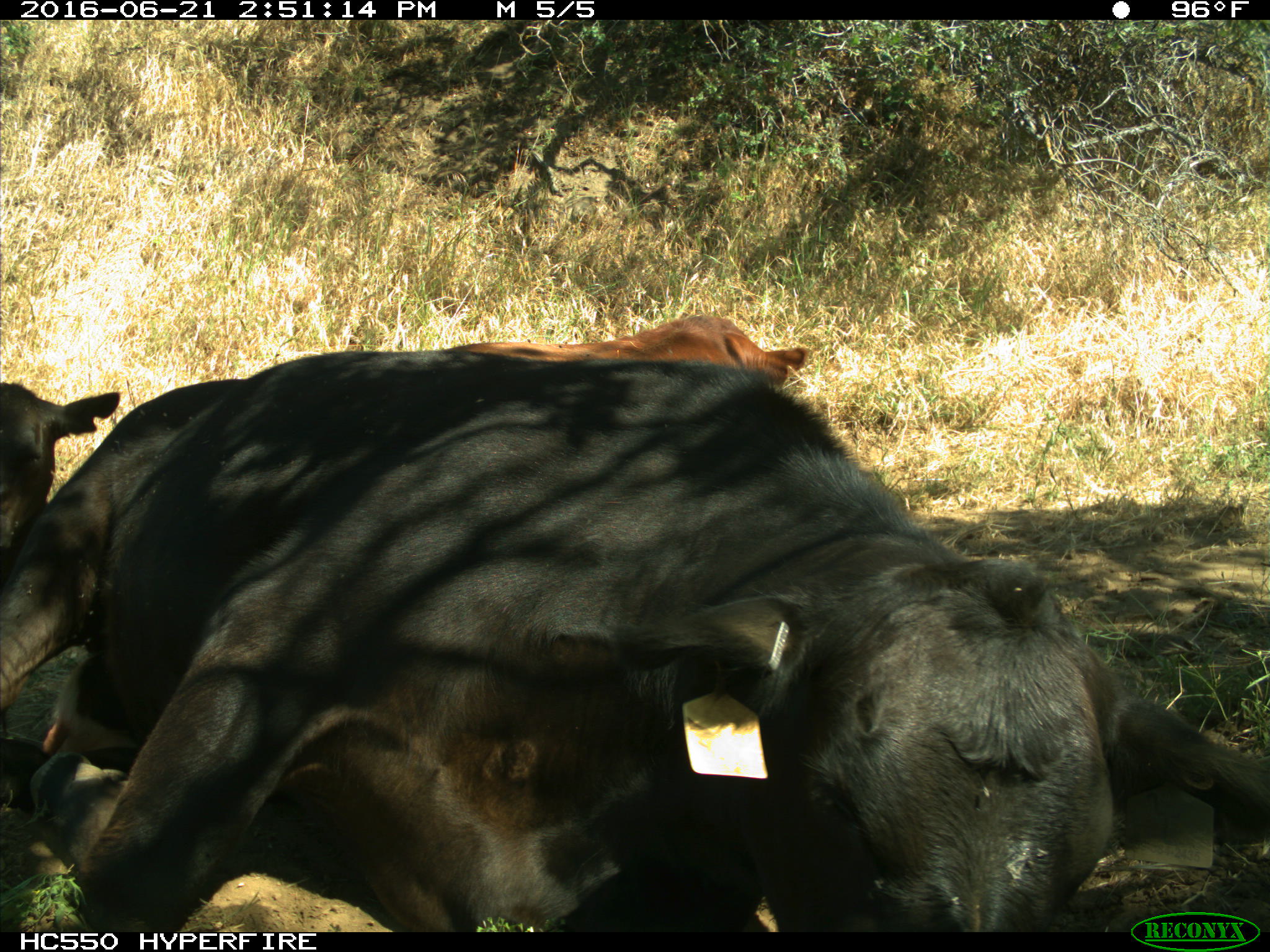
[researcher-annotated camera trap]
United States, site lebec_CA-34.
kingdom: Animalia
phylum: Chordata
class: Mammalia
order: Artiodactyla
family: Bovidae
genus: Bos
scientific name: Bos taurus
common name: domestic cow